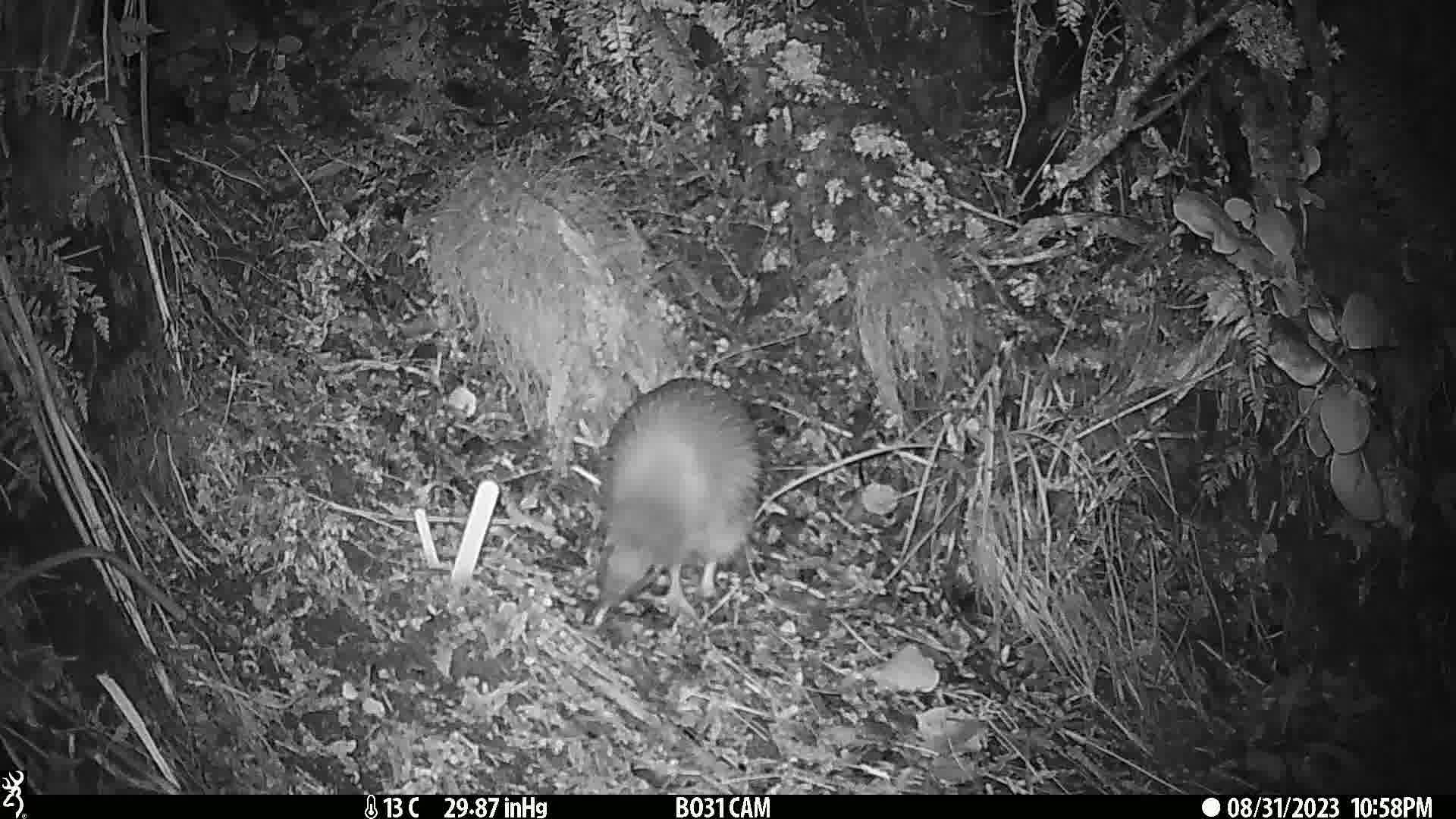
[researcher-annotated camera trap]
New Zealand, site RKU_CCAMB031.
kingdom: Animalia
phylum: Chordata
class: Aves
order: Apterygiformes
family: Apterygidae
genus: Apteryx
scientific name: Apteryx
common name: kiwi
Kiwi (Apteryx).